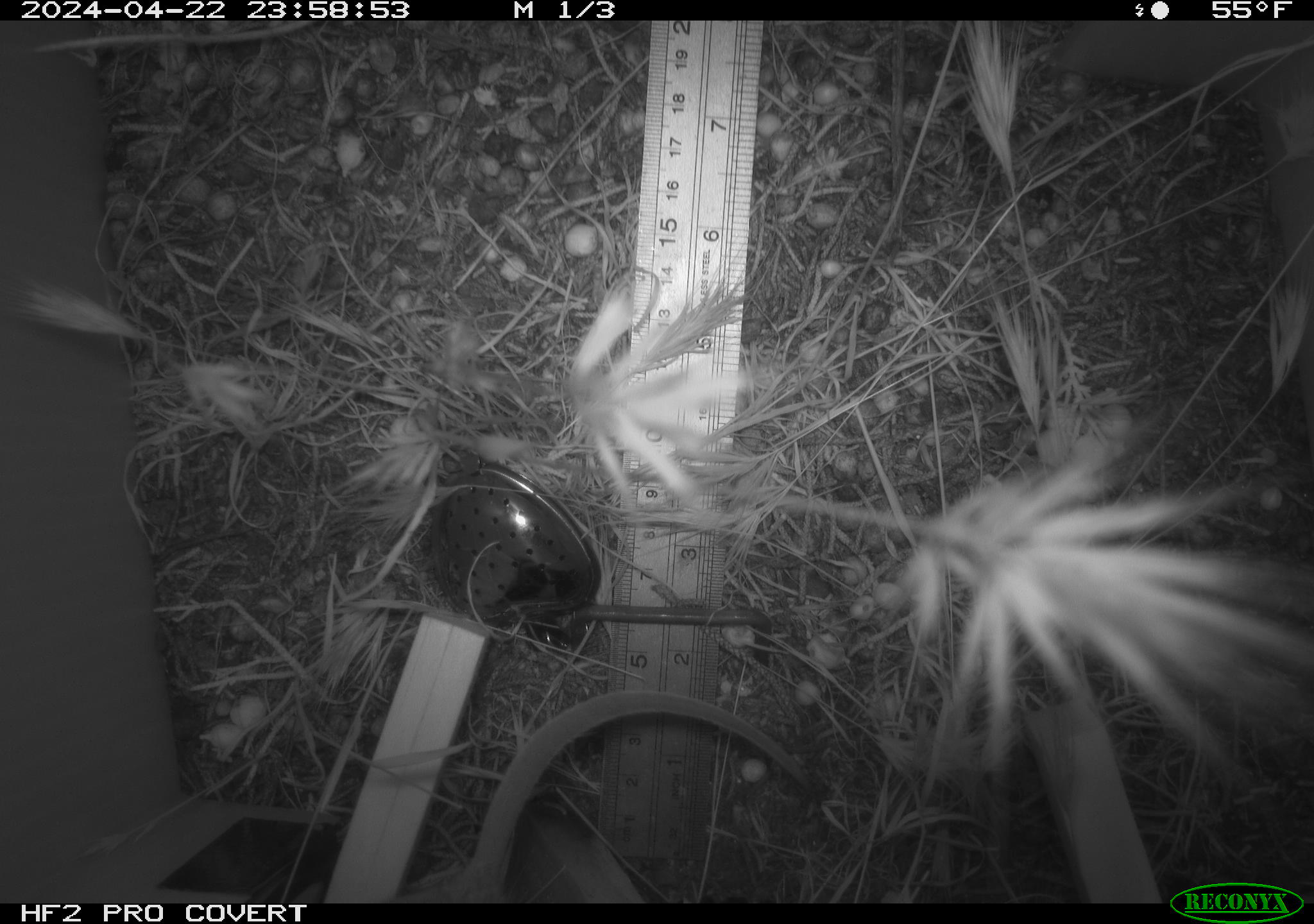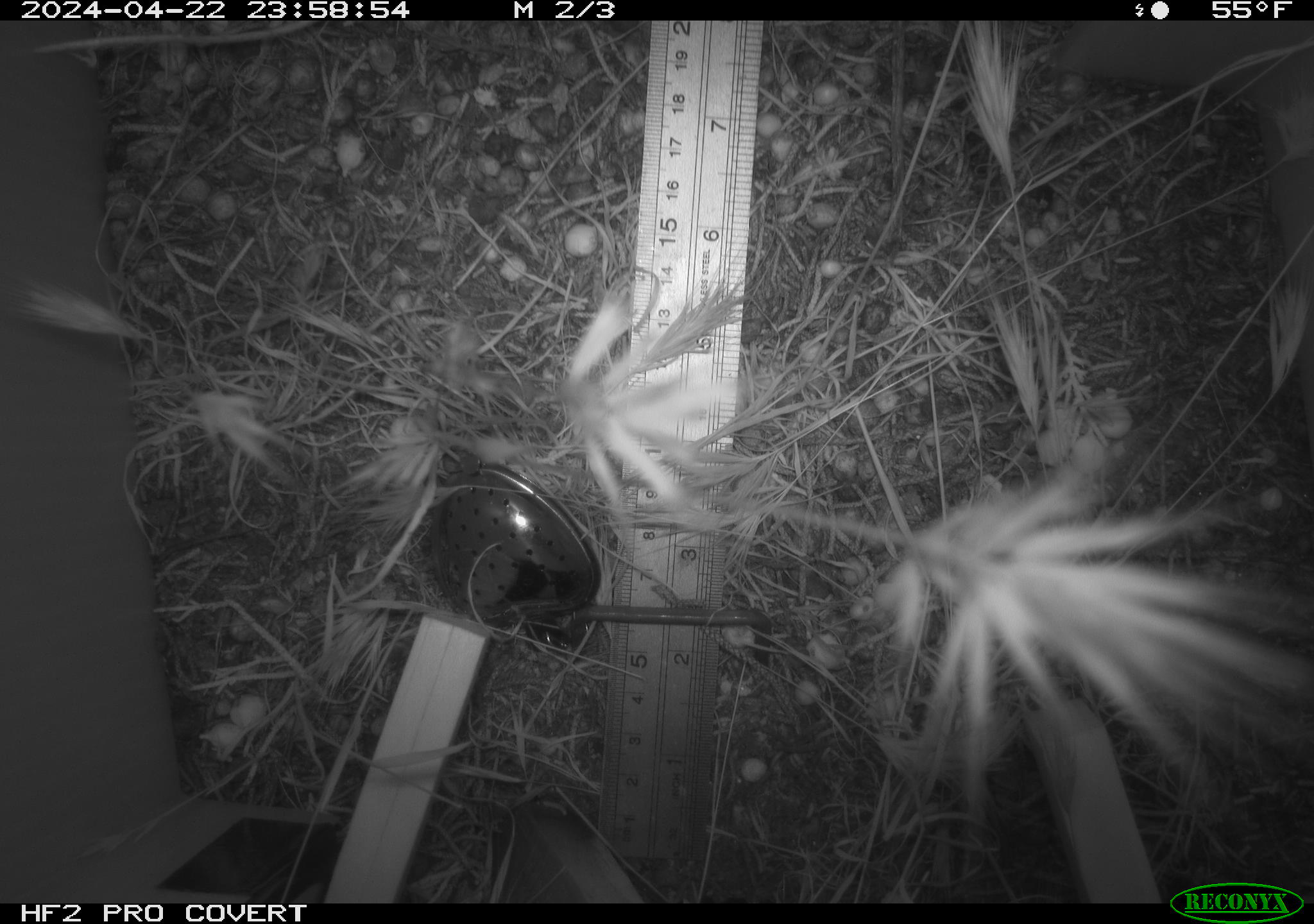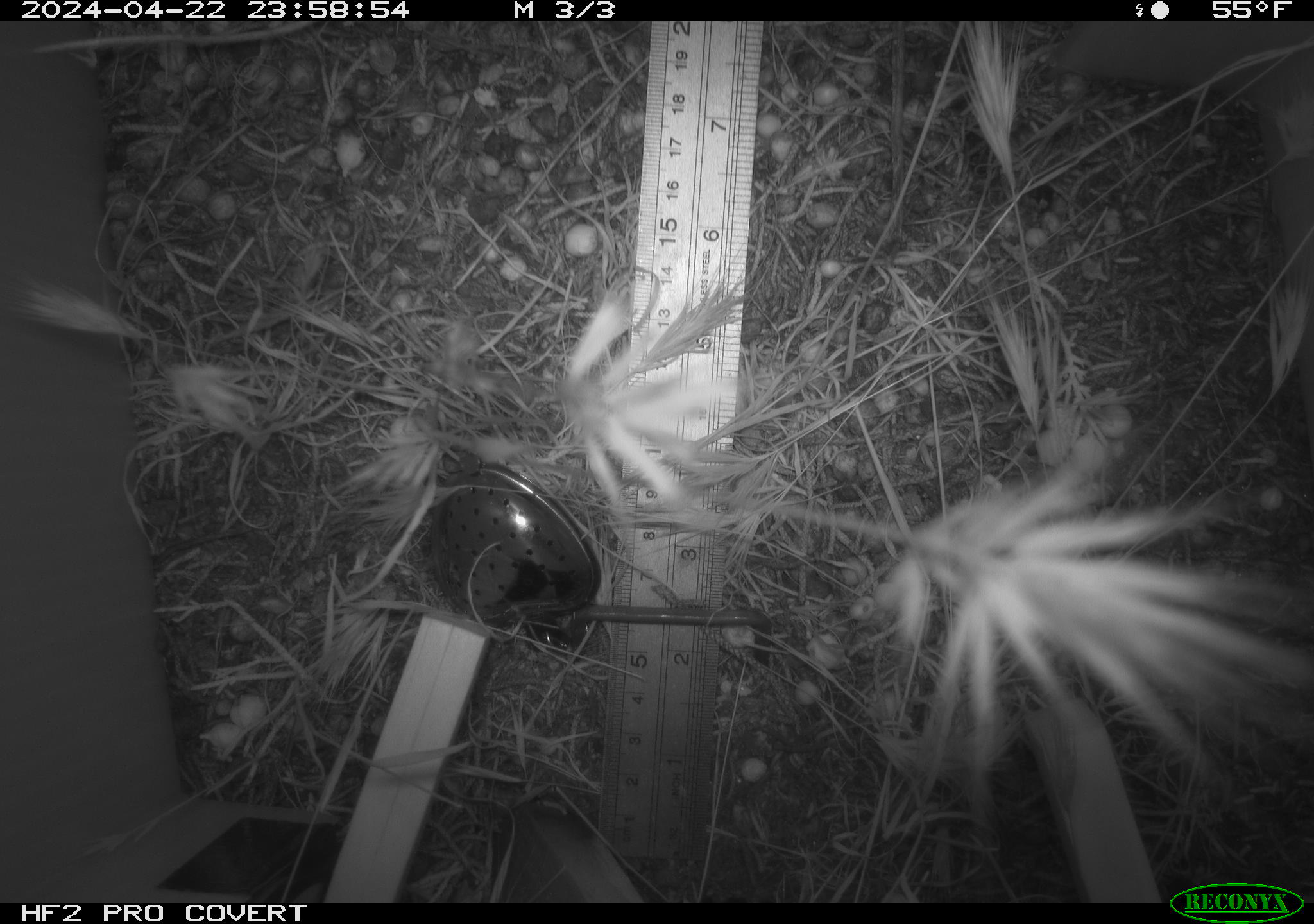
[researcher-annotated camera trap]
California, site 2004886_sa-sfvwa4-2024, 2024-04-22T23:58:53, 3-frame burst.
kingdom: Animalia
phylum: Chordata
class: Mammalia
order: Rodentia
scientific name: Rodentia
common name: mouse species